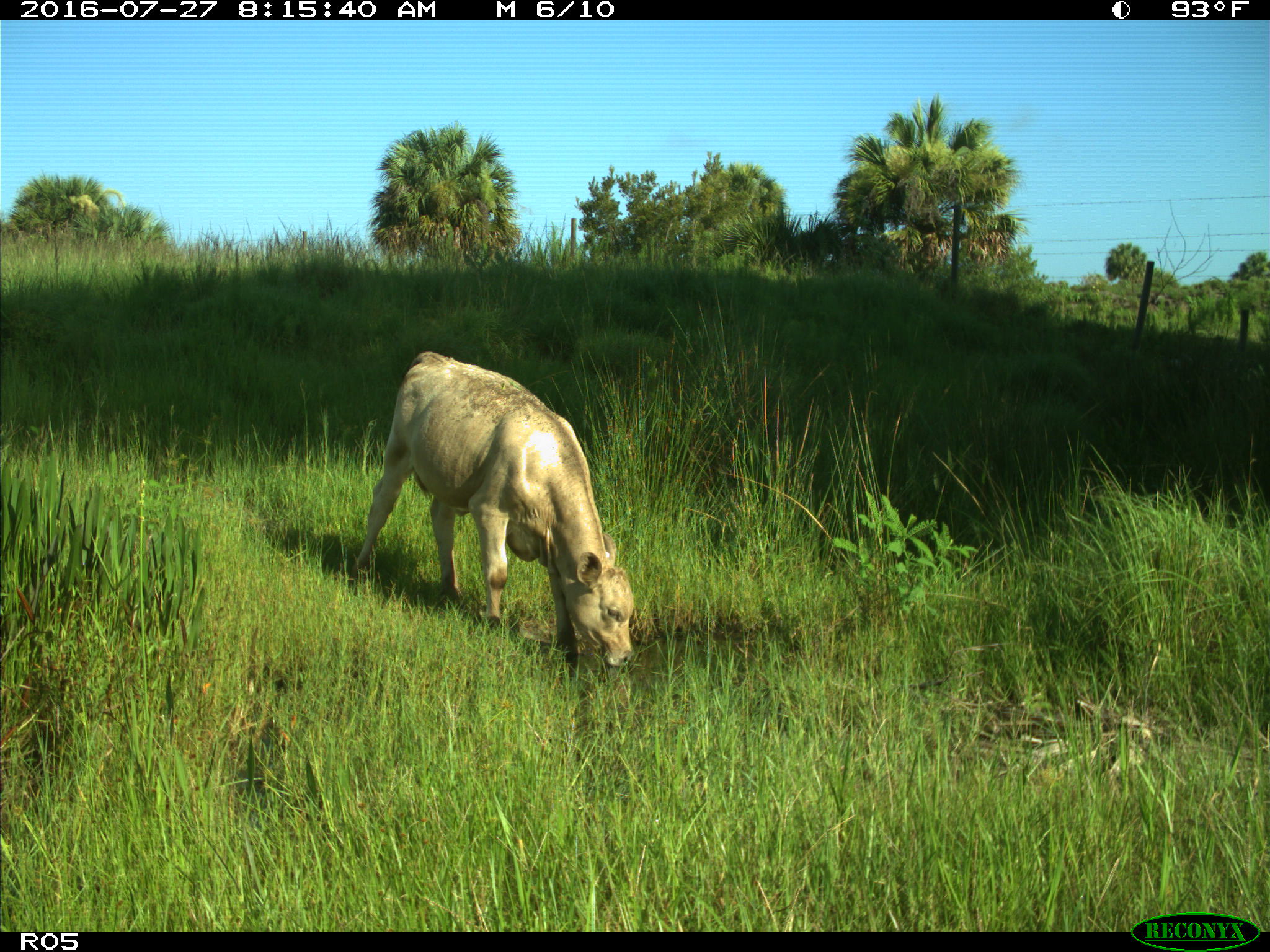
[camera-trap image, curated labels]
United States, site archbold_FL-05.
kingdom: Animalia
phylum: Chordata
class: Mammalia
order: Artiodactyla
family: Bovidae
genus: Bos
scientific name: Bos taurus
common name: domestic cow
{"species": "Bos taurus (domestic cow)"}